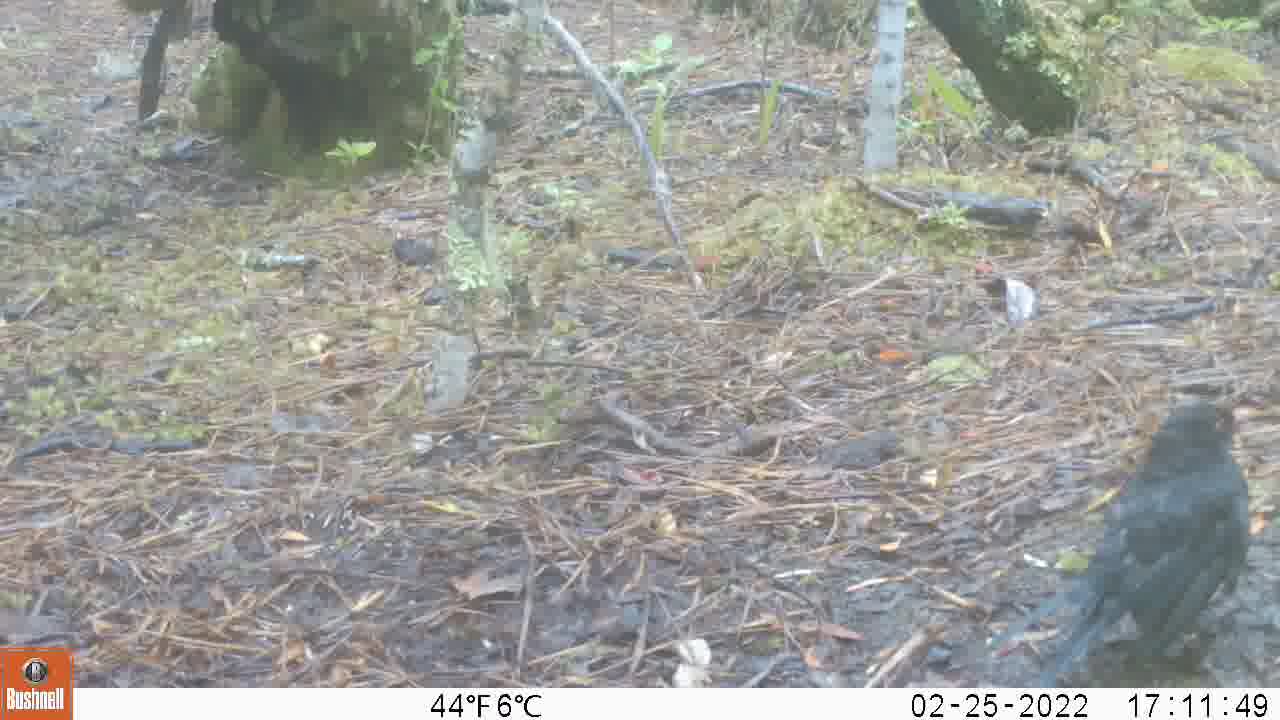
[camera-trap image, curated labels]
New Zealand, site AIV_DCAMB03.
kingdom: Animalia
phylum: Chordata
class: Aves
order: Passeriformes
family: Turdidae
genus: Turdus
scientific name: Turdus merula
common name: eurasian blackbird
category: blackbird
Blackbird (eurasian blackbird) (Turdus merula).